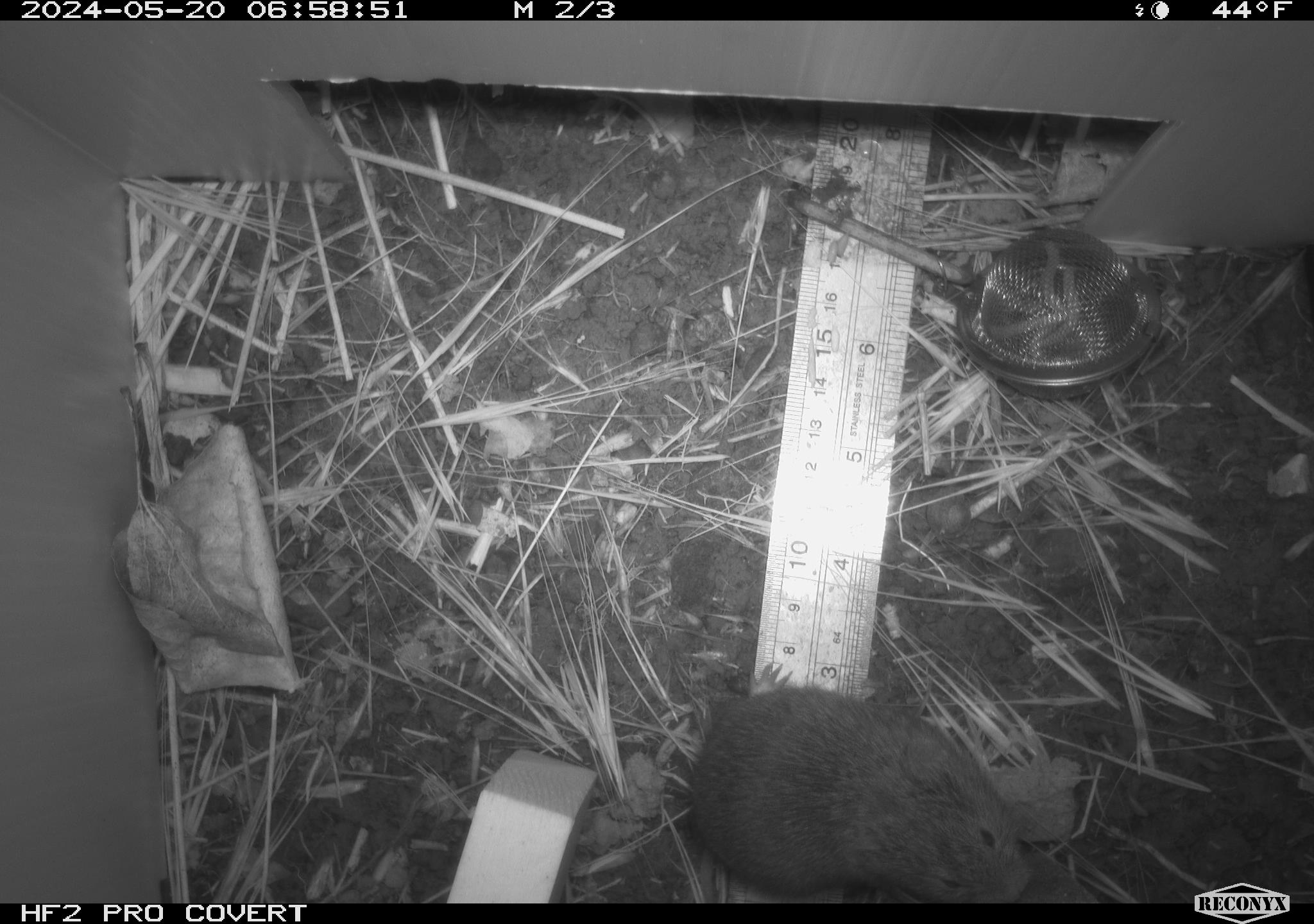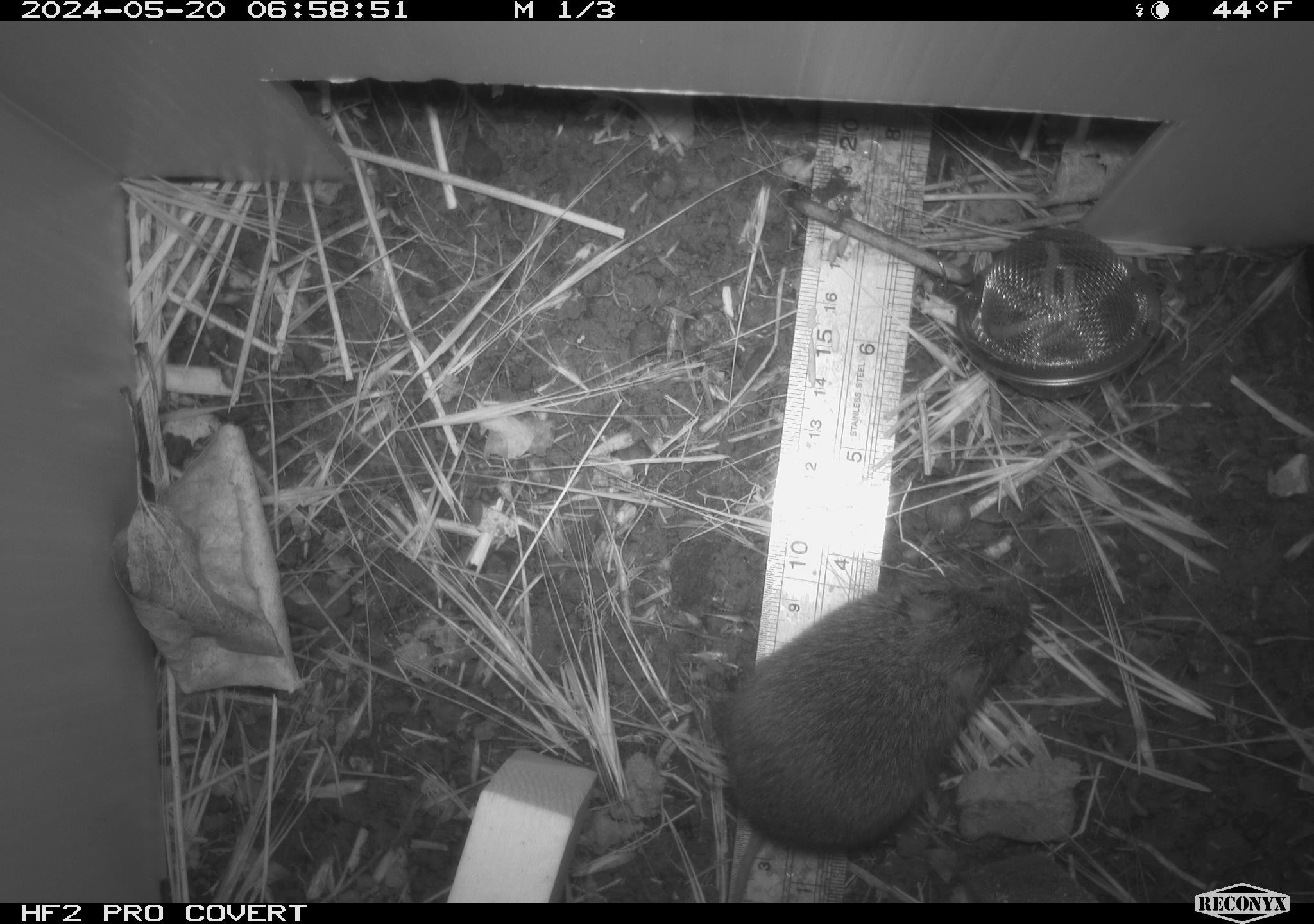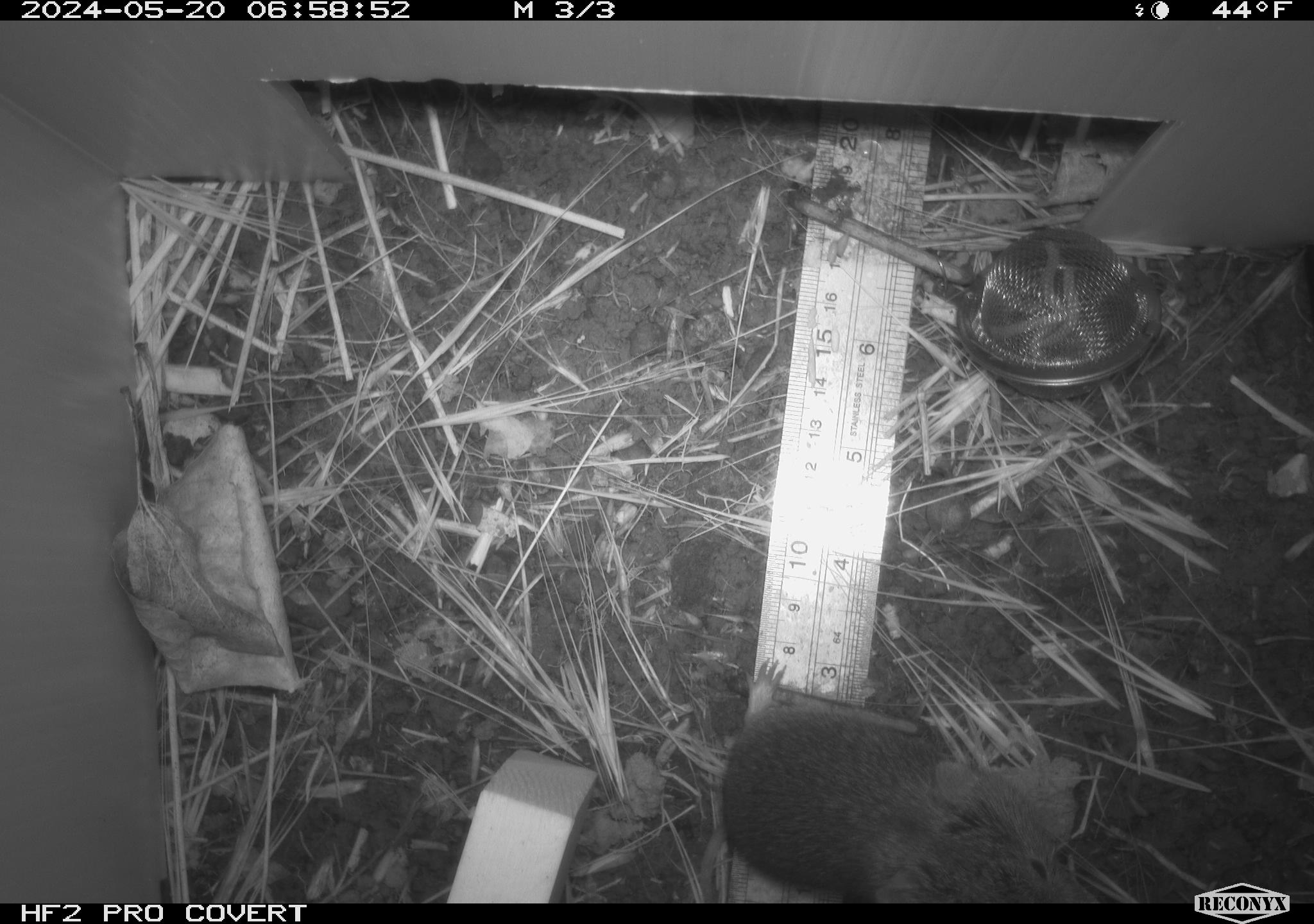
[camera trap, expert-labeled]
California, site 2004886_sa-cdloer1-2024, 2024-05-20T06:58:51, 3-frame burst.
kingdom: Animalia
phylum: Chordata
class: Mammalia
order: Rodentia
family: Cricetidae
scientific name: Arvicolinae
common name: voles, lemmings, and muskrats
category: arvicolinae subfamily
Arvicolinae subfamily (voles, lemmings, and muskrats) (Arvicolinae).